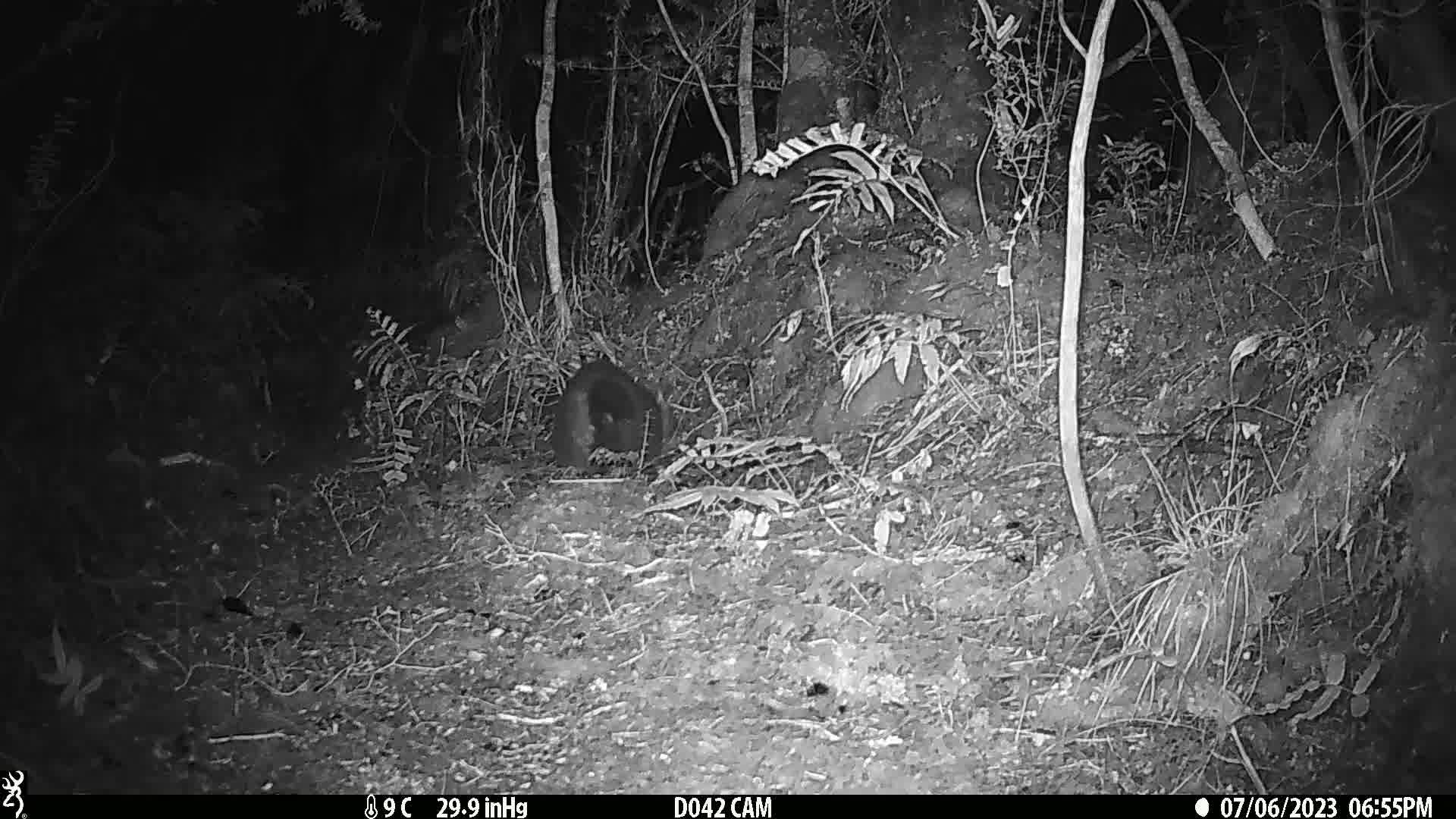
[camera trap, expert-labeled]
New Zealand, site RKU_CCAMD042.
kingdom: Animalia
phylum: Chordata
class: Mammalia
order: Diprotodontia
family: Phalangeridae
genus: Trichosurus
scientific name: Trichosurus vulpecula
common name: common brushtail possum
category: possum